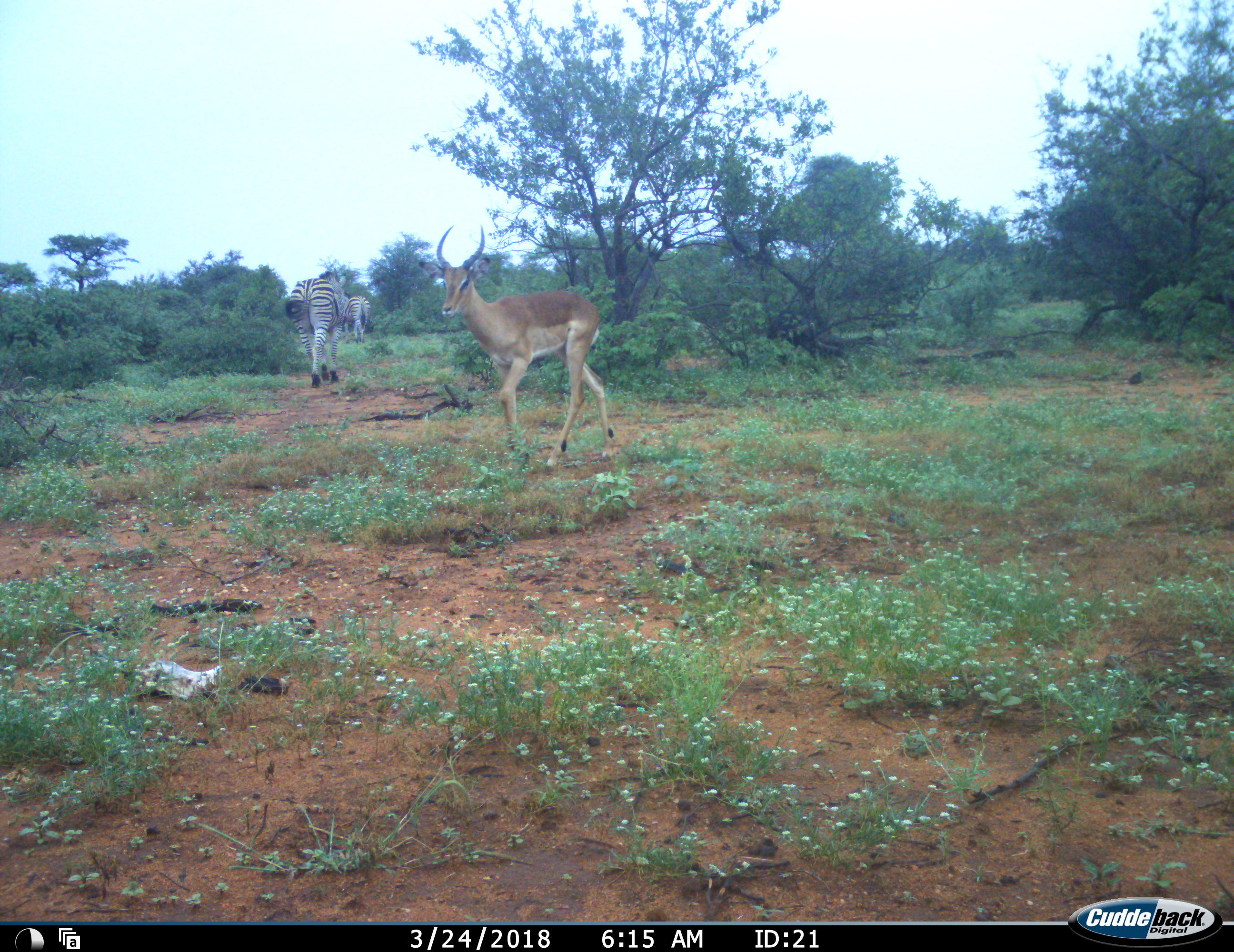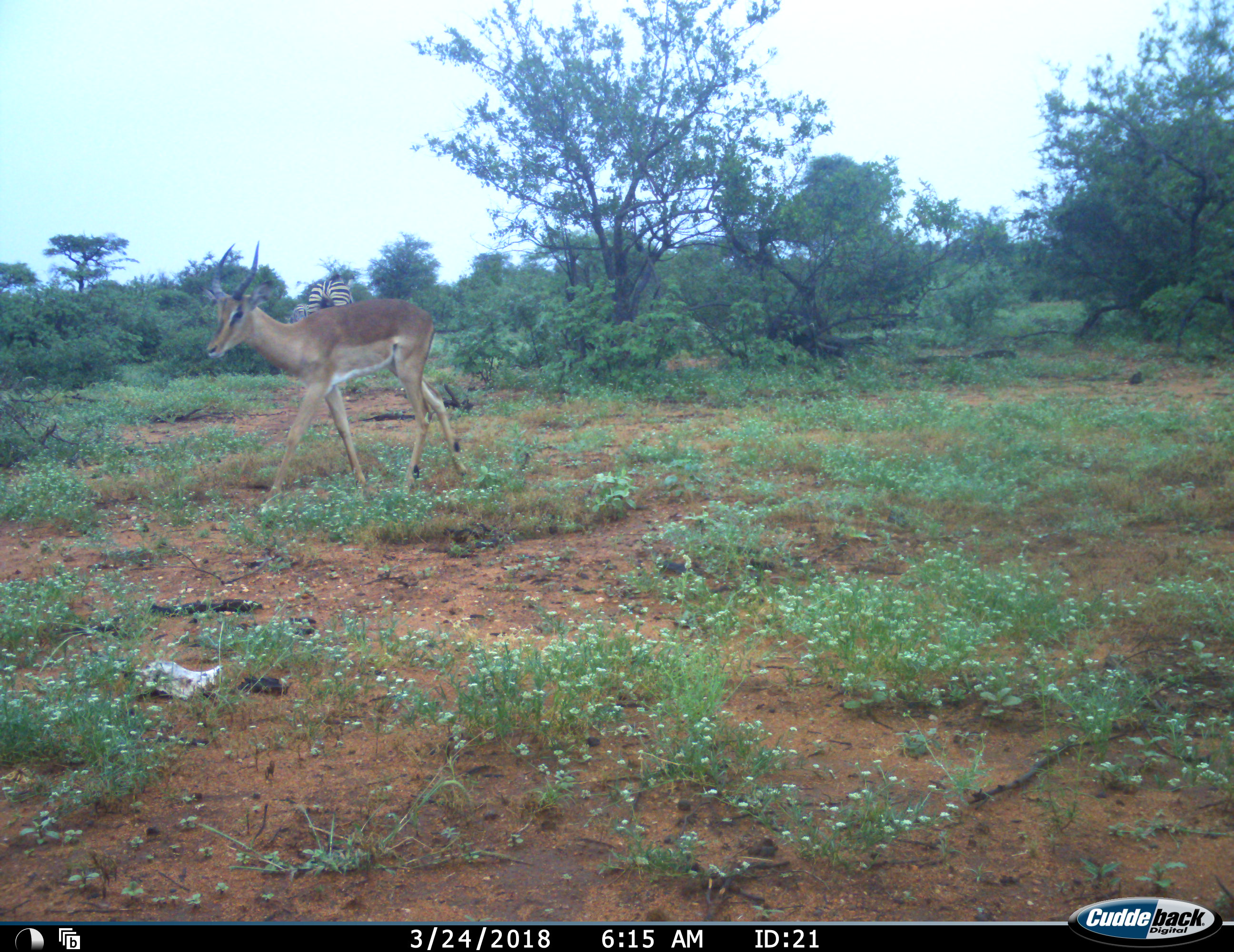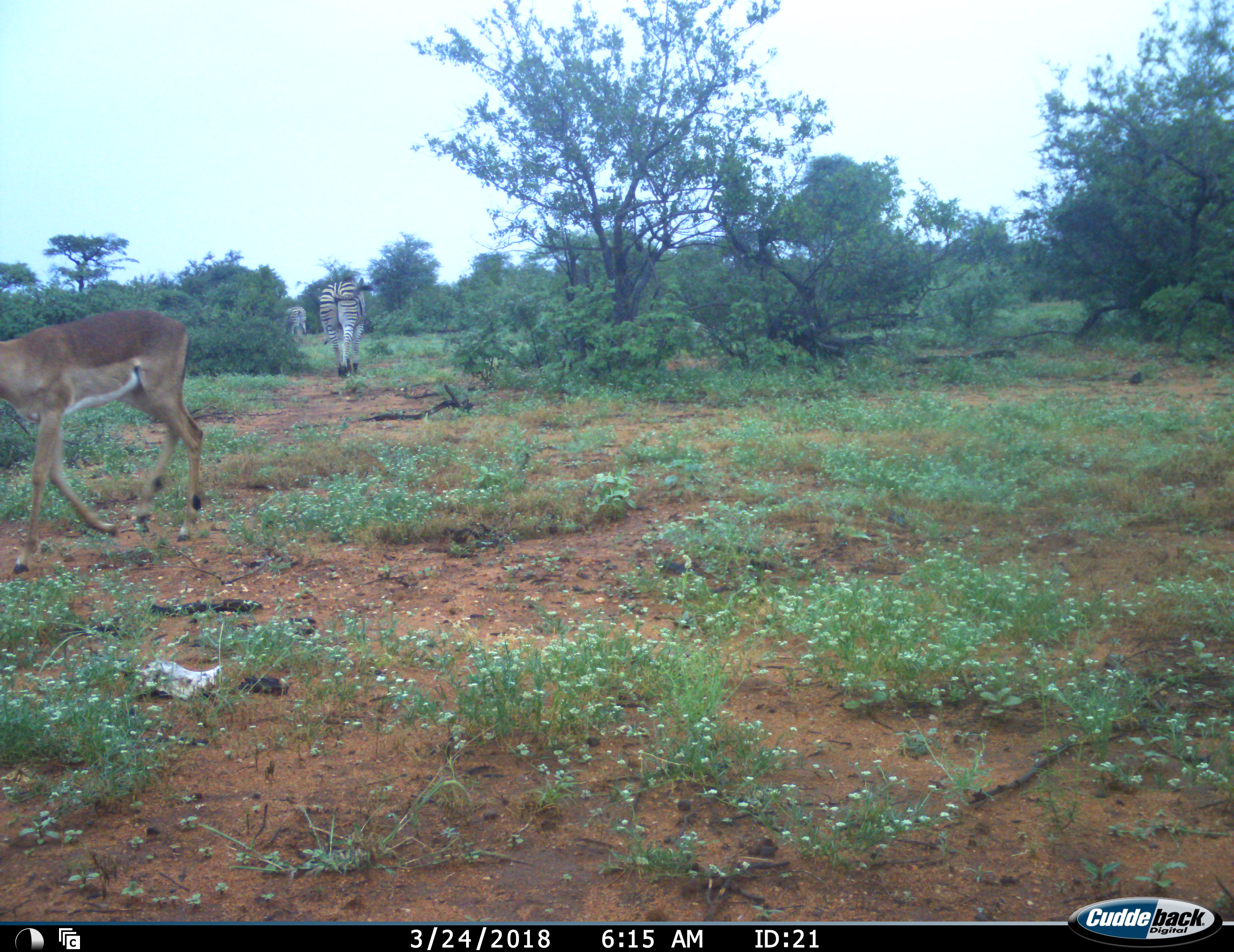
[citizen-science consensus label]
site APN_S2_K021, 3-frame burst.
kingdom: Animalia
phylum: Chordata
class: Mammalia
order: Artiodactyla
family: Bovidae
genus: Aepyceros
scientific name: Aepyceros melampus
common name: impala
Impala (Aepyceros melampus), count 1. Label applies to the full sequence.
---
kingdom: Animalia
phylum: Chordata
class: Mammalia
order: Perissodactyla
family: Equidae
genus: Equus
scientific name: Equus quagga burchellii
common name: burchell's zebra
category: zebraburchells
Zebraburchells (burchell's zebra) (Equus quagga burchellii), count 2. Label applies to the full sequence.